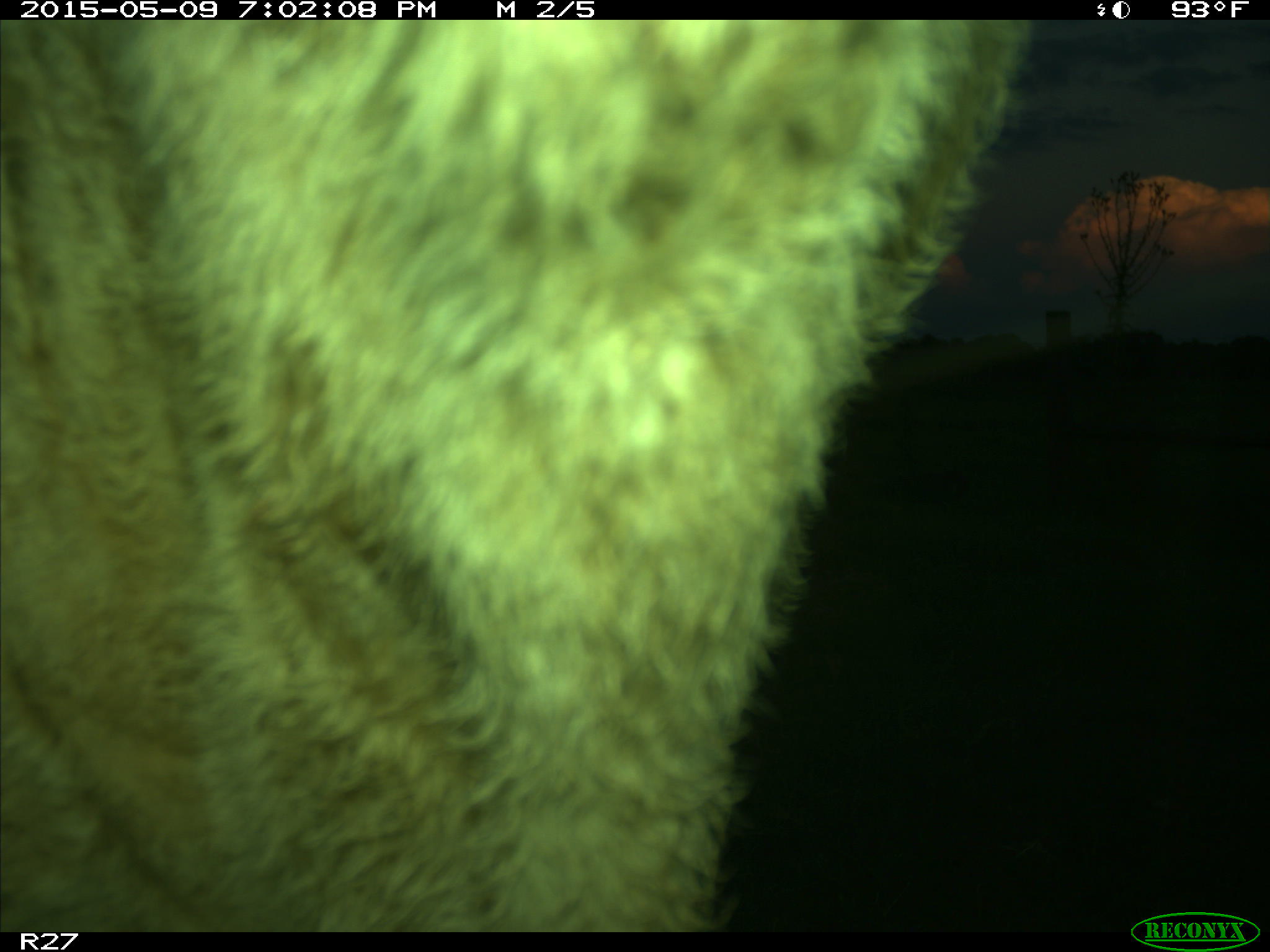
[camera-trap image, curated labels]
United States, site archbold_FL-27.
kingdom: Animalia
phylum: Chordata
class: Mammalia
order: Artiodactyla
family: Bovidae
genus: Bos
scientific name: Bos taurus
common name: domestic cow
Bos taurus (domestic cow).